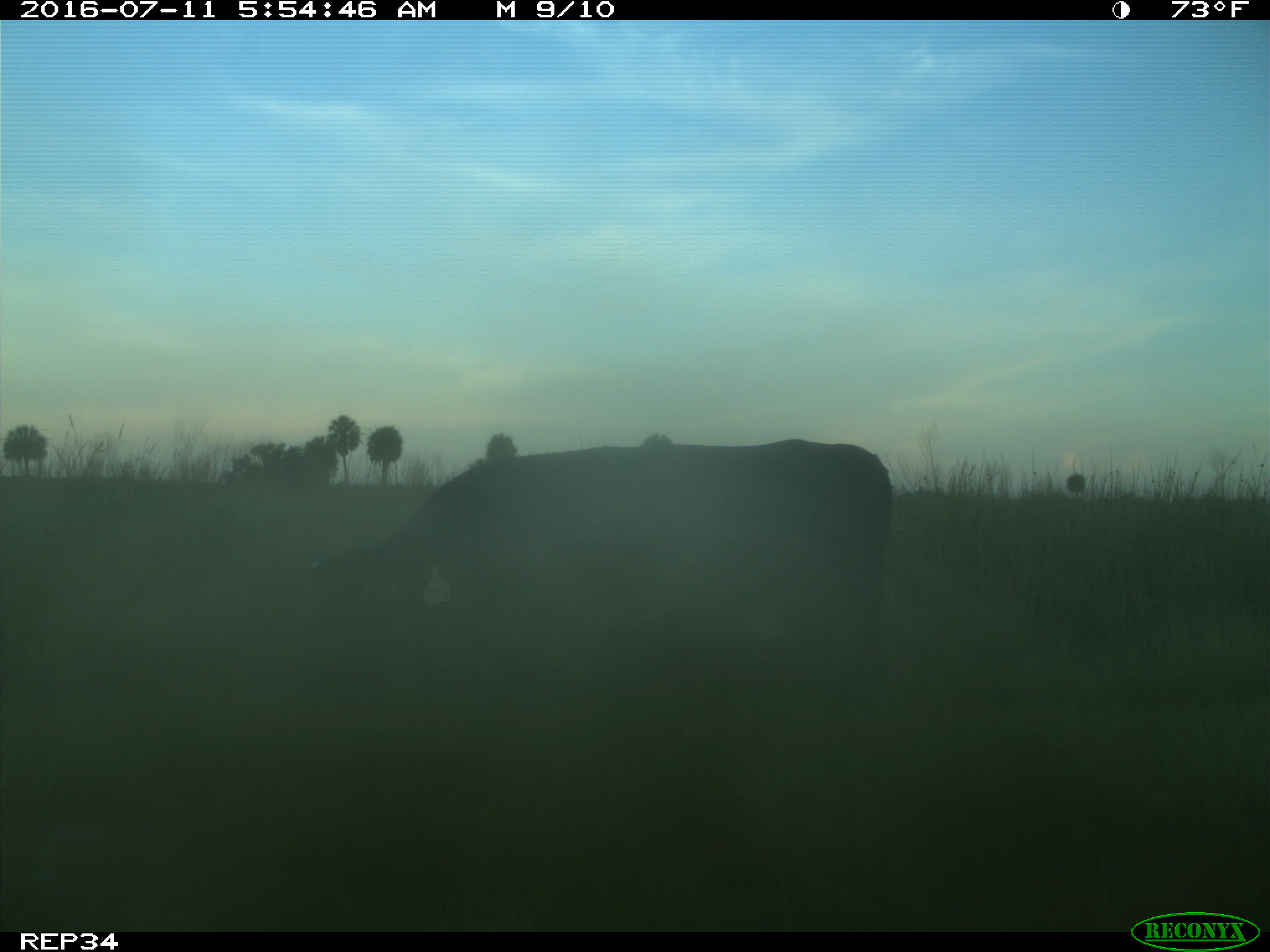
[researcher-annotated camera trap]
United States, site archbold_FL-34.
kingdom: Animalia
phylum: Chordata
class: Mammalia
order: Artiodactyla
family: Bovidae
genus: Bos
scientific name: Bos taurus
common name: domestic cow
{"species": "Bos taurus (domestic cow)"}